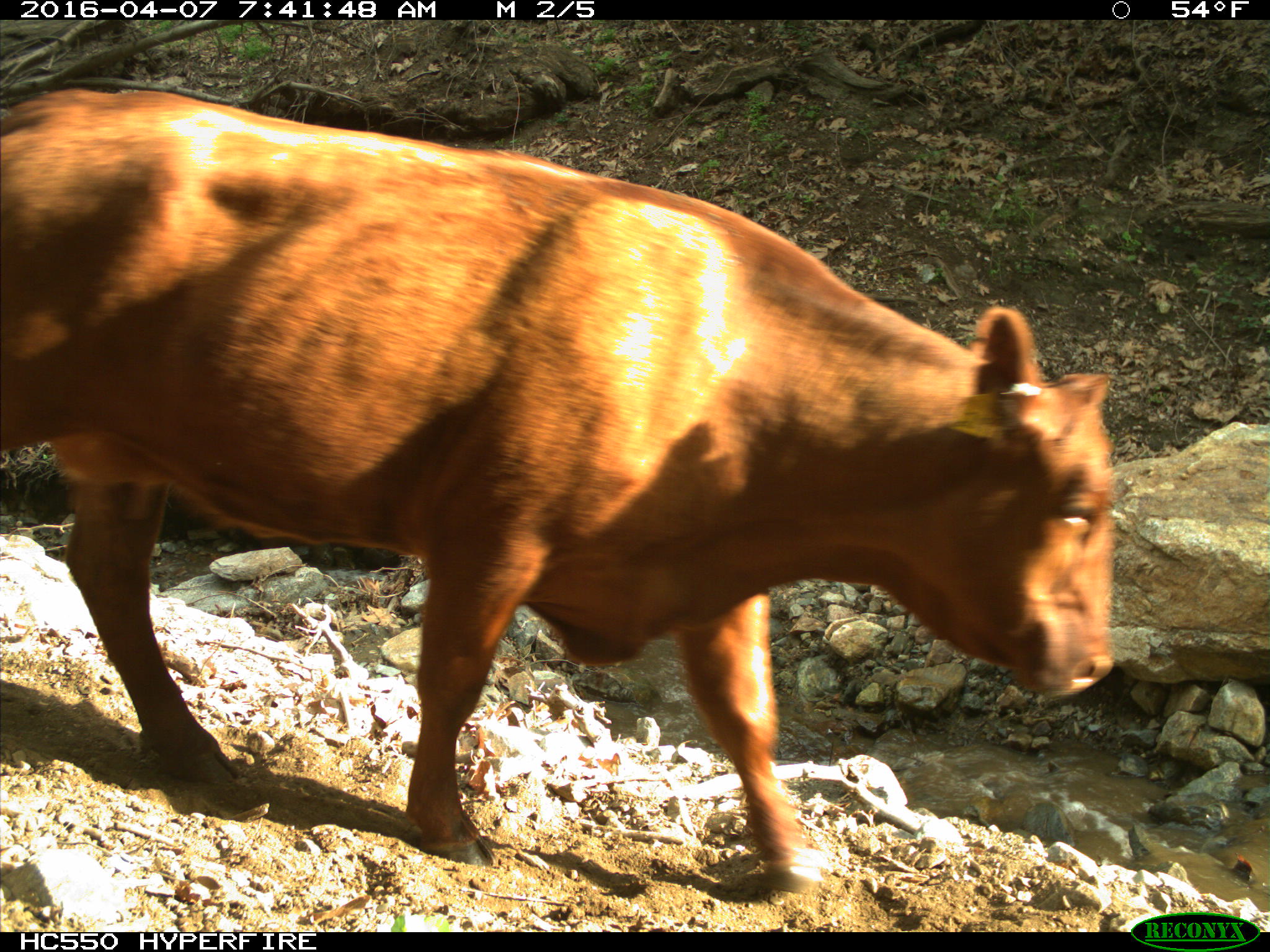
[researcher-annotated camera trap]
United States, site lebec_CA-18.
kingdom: Animalia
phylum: Chordata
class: Mammalia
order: Artiodactyla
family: Bovidae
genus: Bos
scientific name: Bos taurus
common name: domestic cow